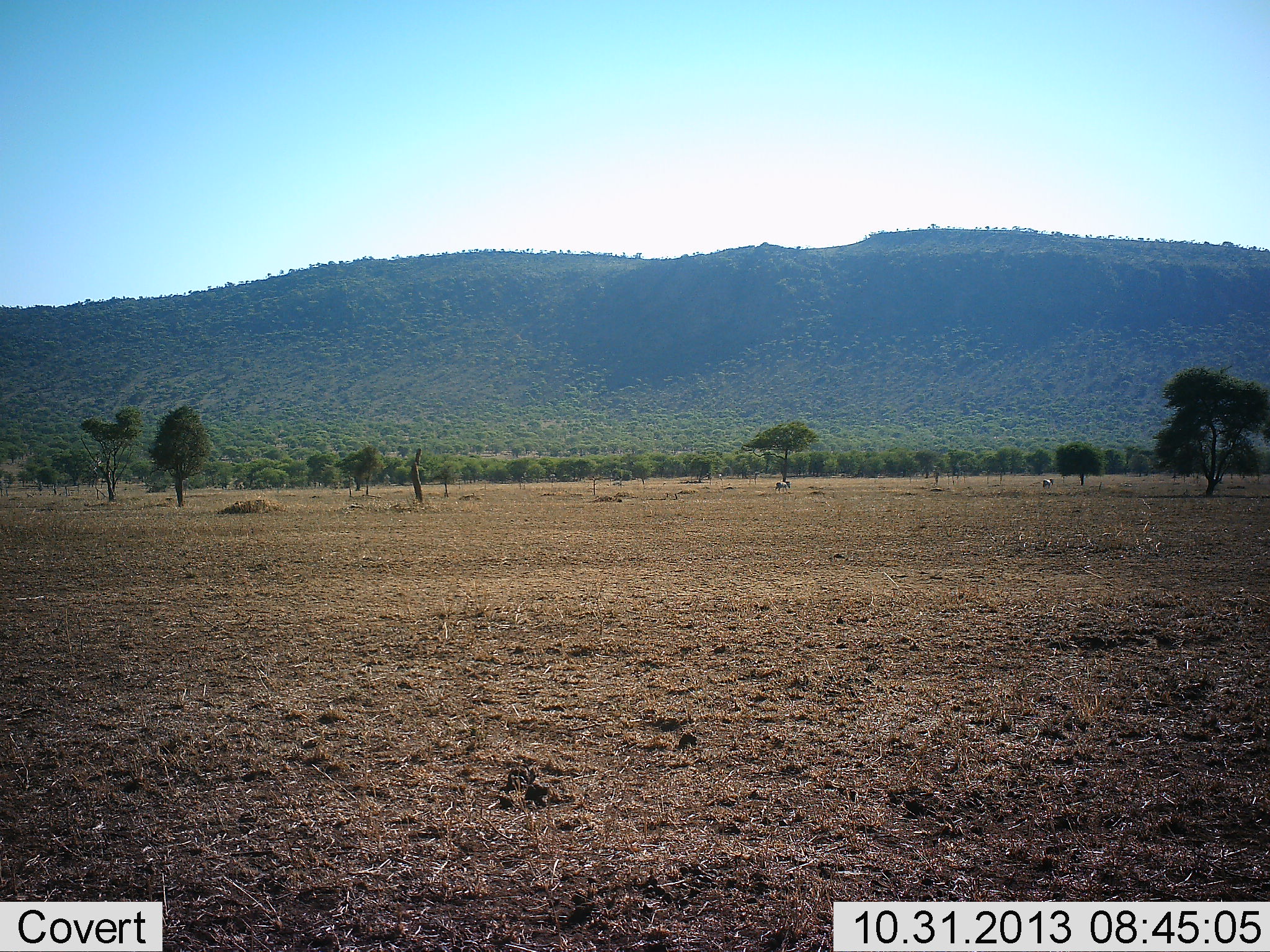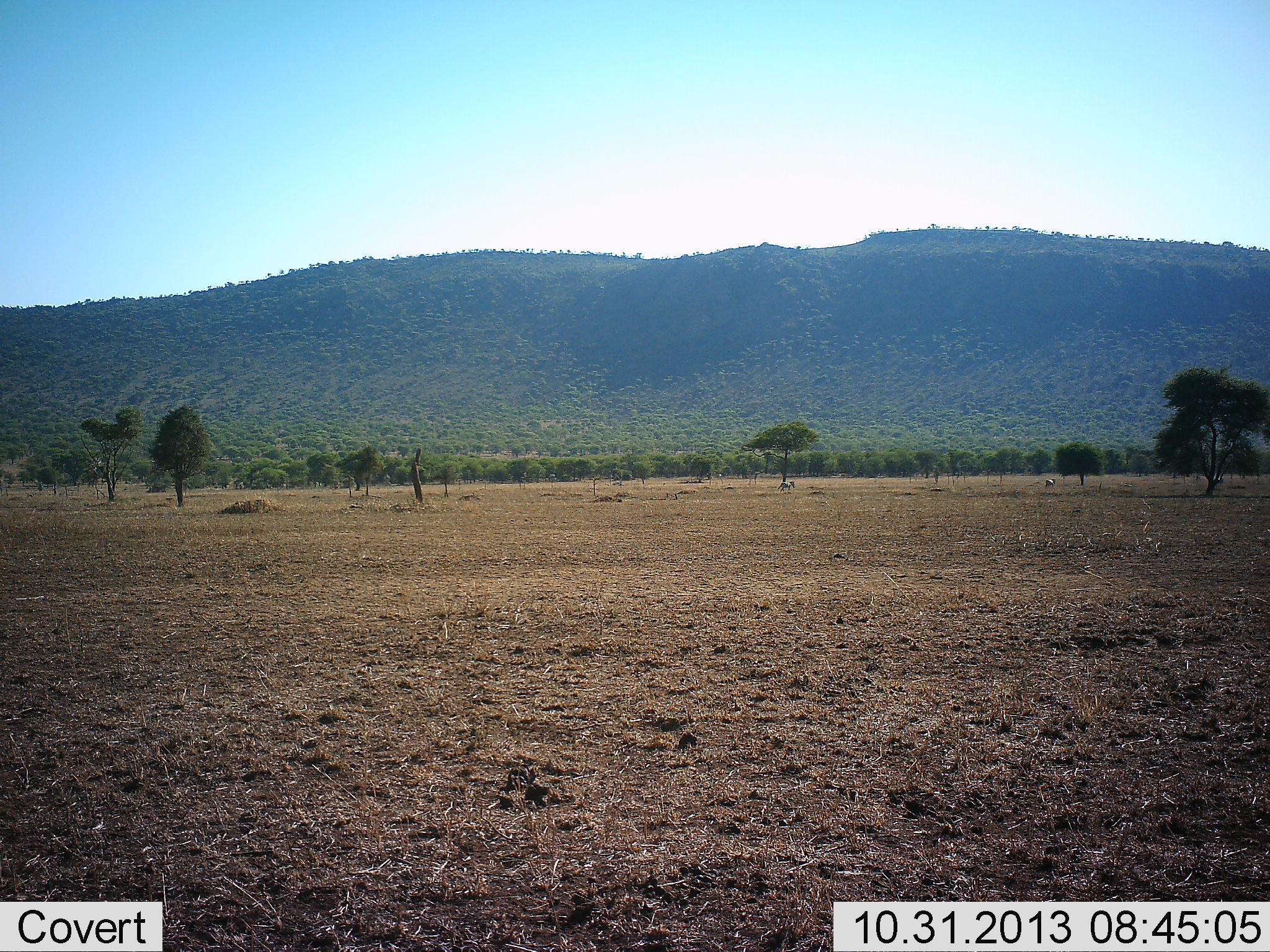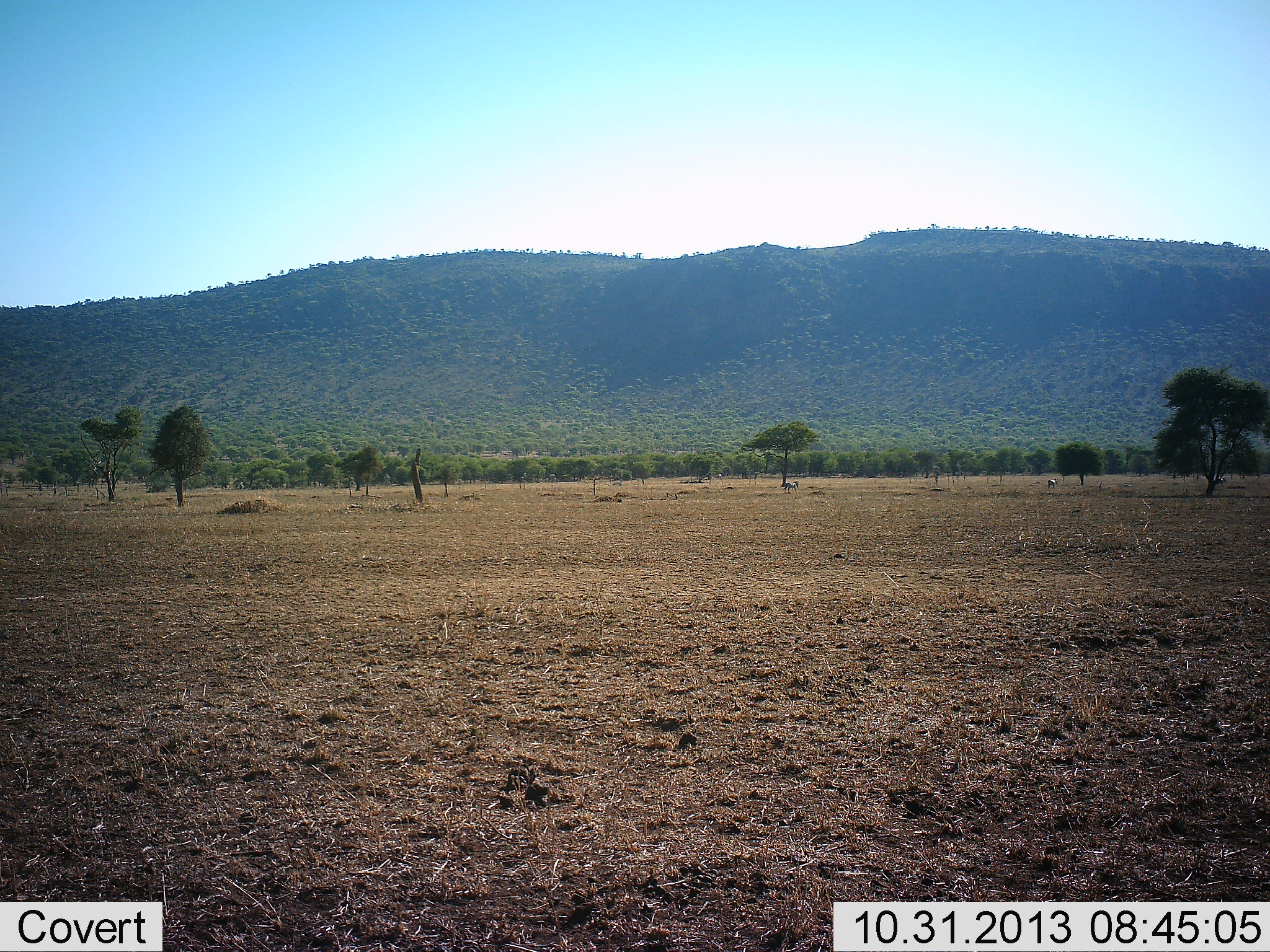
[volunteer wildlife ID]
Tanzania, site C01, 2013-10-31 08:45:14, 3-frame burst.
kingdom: Animalia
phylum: Chordata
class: Mammalia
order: Perissodactyla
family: Equidae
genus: Equus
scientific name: Equus quagga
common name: plains zebra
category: zebra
Zebra (plains zebra) (Equus quagga), count 2. Behavior (volunteer vote fractions): standing 12%, resting 0%, moving 88%, interacting 0%. Young present (vote fraction): 0%. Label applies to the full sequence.